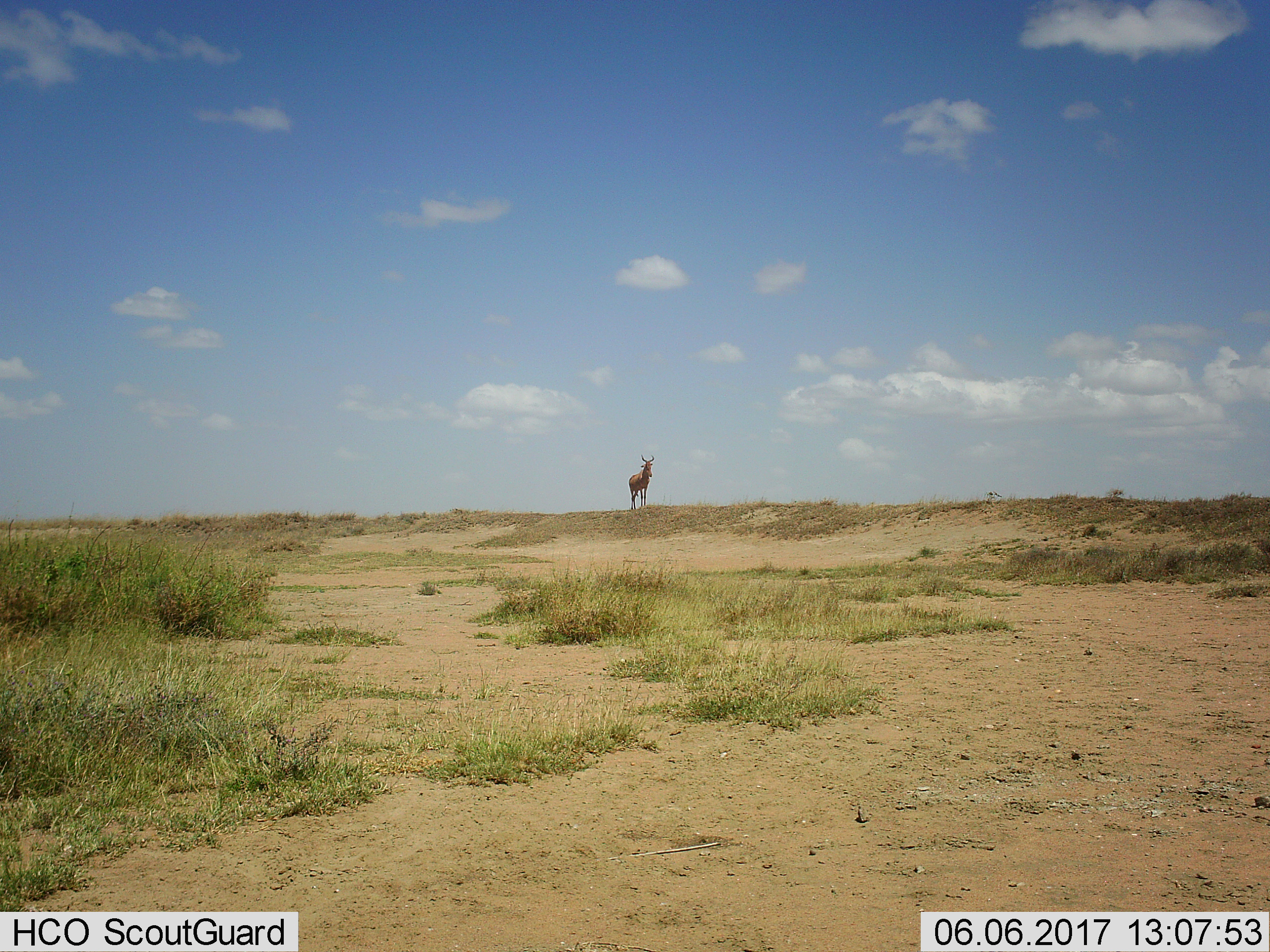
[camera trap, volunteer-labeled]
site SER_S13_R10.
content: unidentified animal